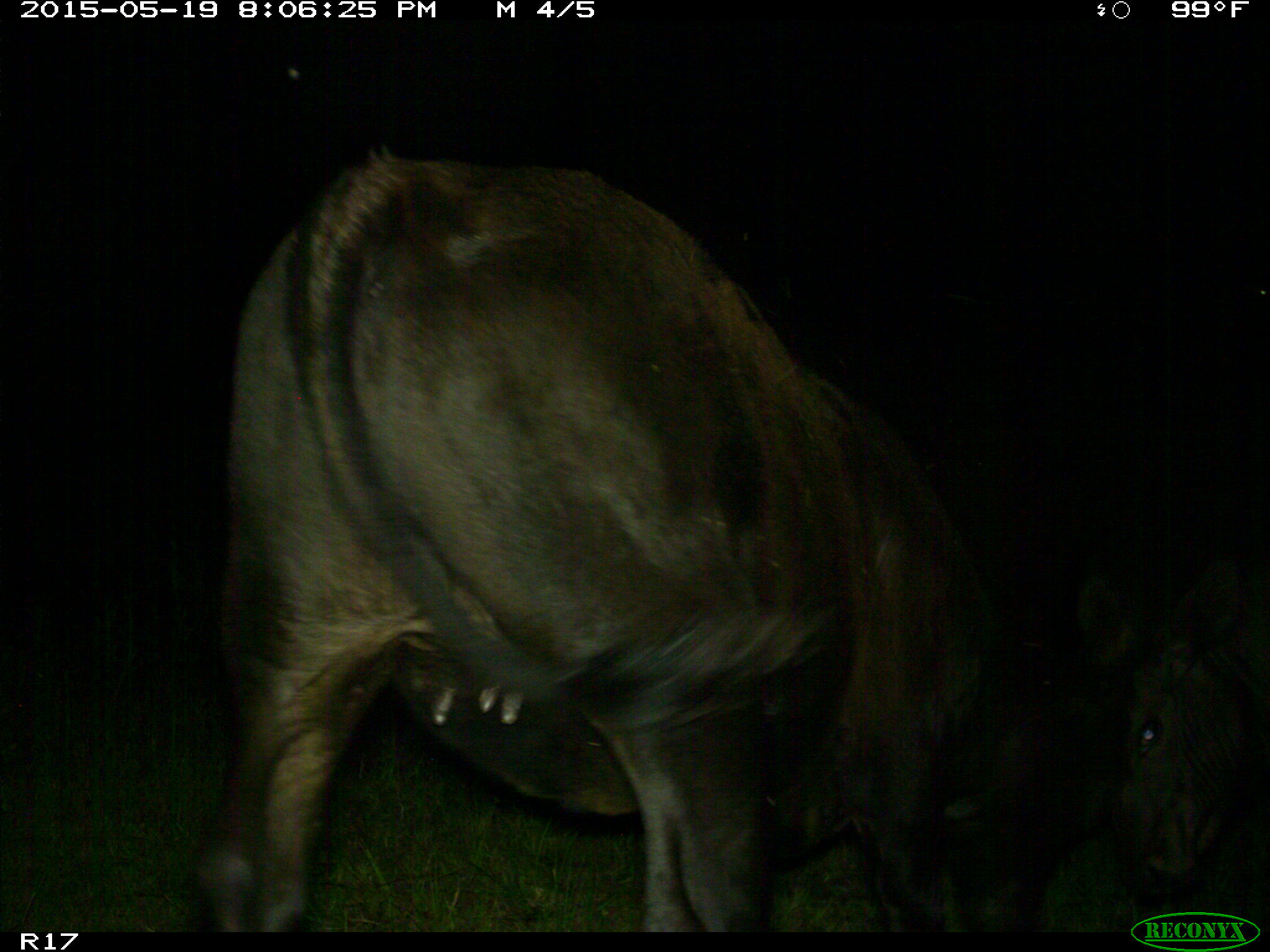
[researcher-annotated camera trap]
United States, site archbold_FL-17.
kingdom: Animalia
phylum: Chordata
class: Mammalia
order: Artiodactyla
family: Bovidae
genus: Bos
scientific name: Bos taurus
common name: domestic cow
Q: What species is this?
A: Bos taurus (domestic cow).